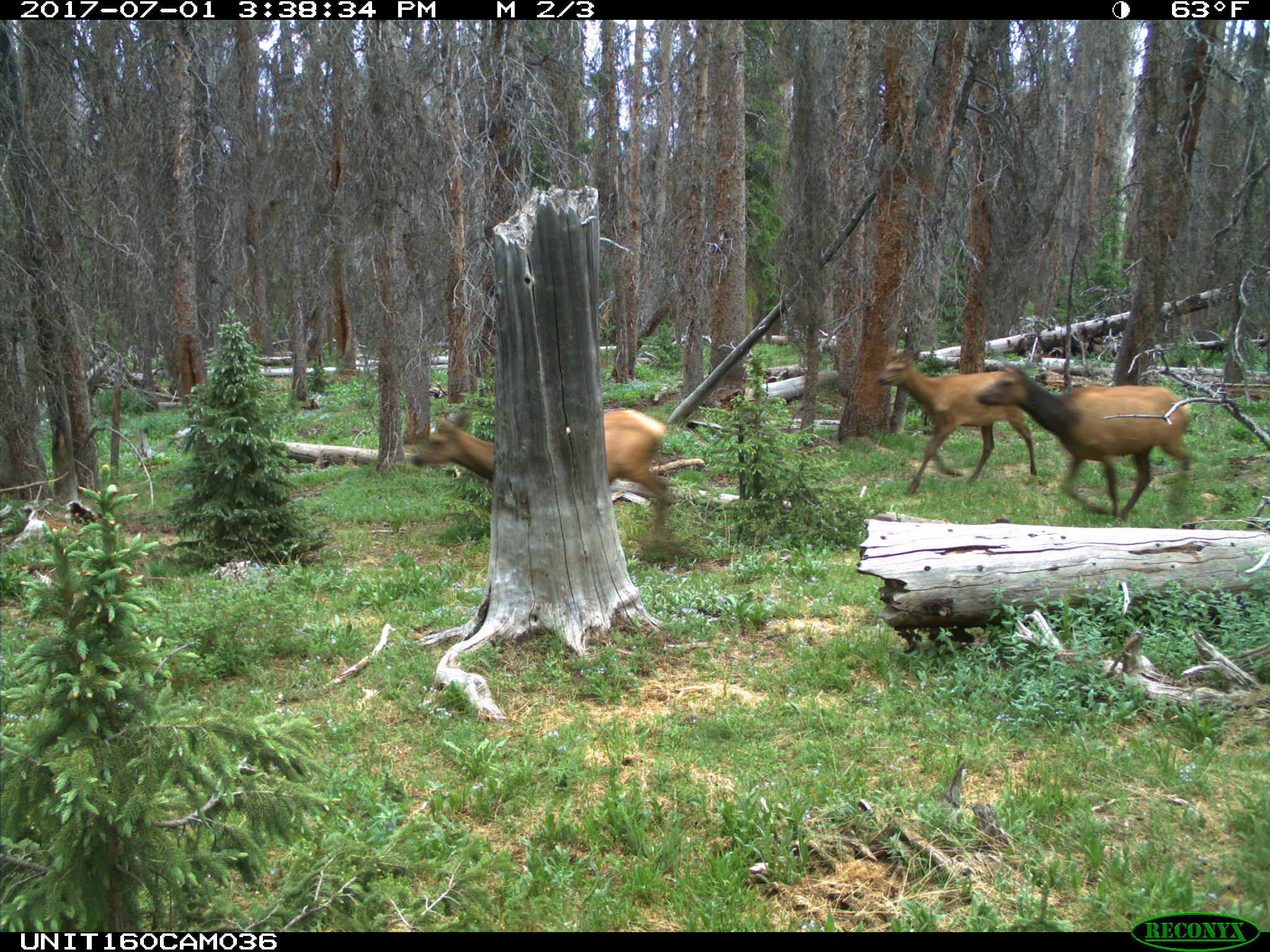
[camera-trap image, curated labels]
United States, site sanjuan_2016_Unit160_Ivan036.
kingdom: Animalia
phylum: Chordata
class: Mammalia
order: Artiodactyla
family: Cervidae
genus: Cervus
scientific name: Cervus elaphus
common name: red deer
Cervus elaphus (red deer).